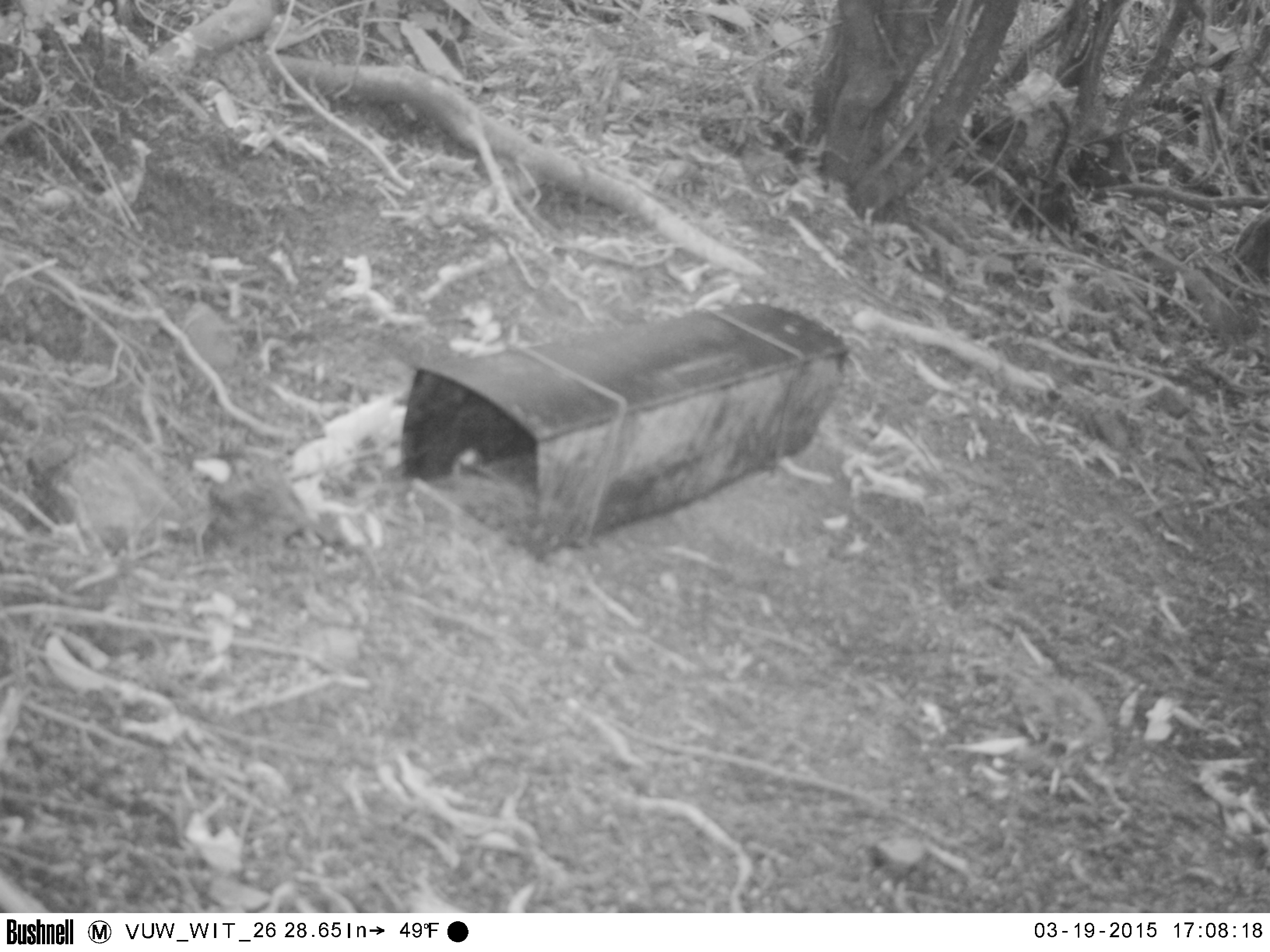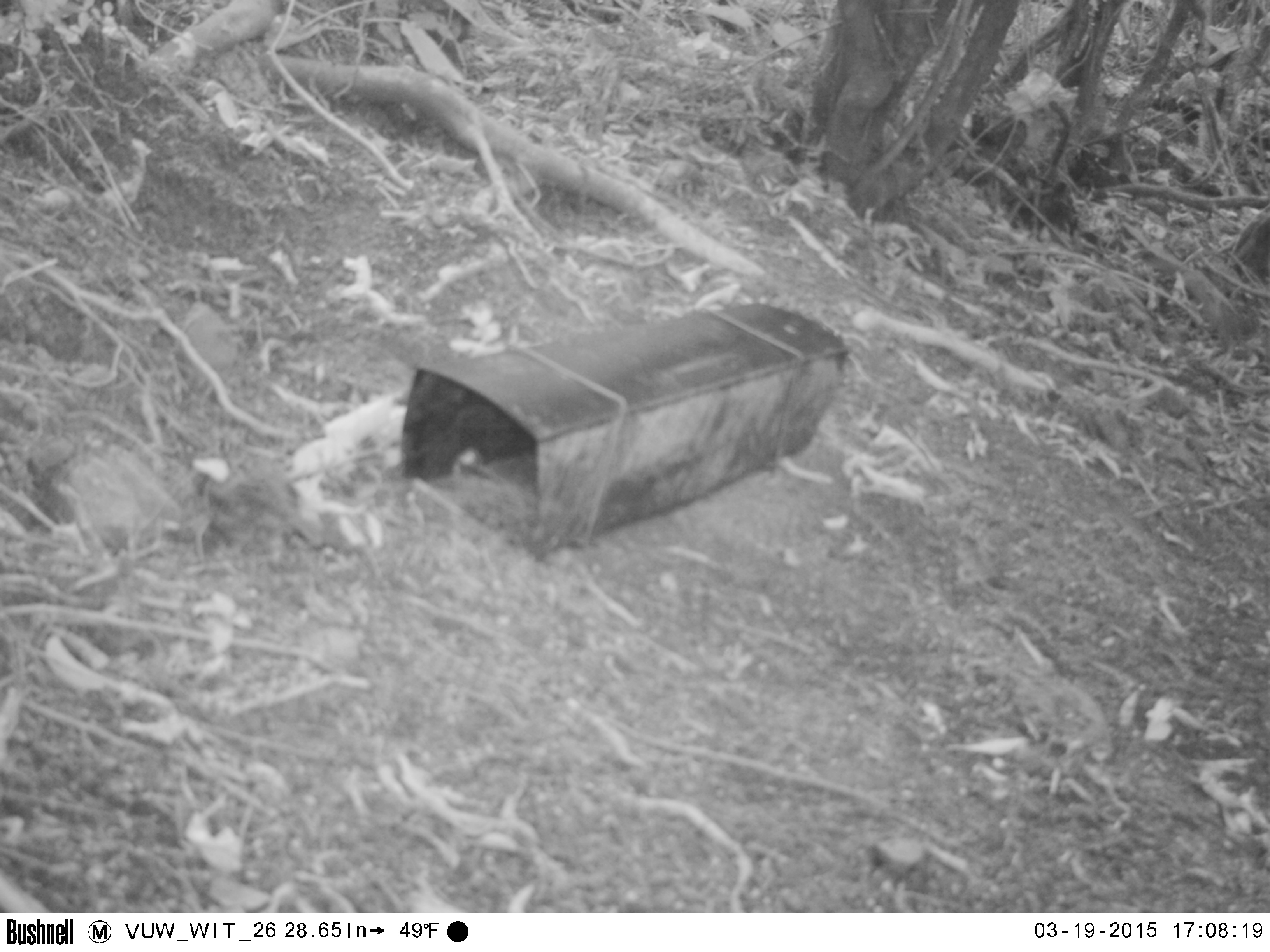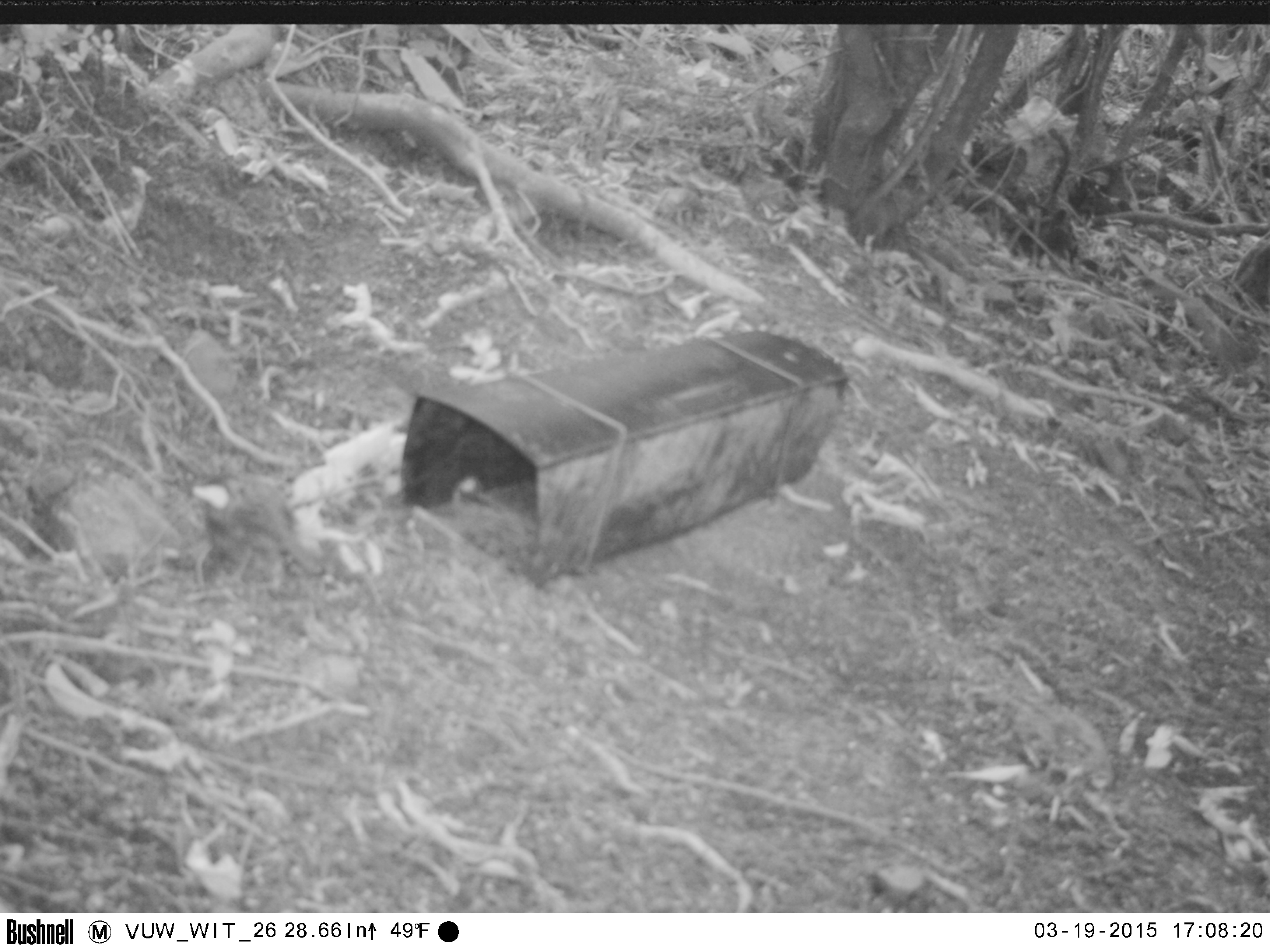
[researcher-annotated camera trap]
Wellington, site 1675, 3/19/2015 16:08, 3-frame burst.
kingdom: Animalia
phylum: Chordata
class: Aves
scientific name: Aves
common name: bird